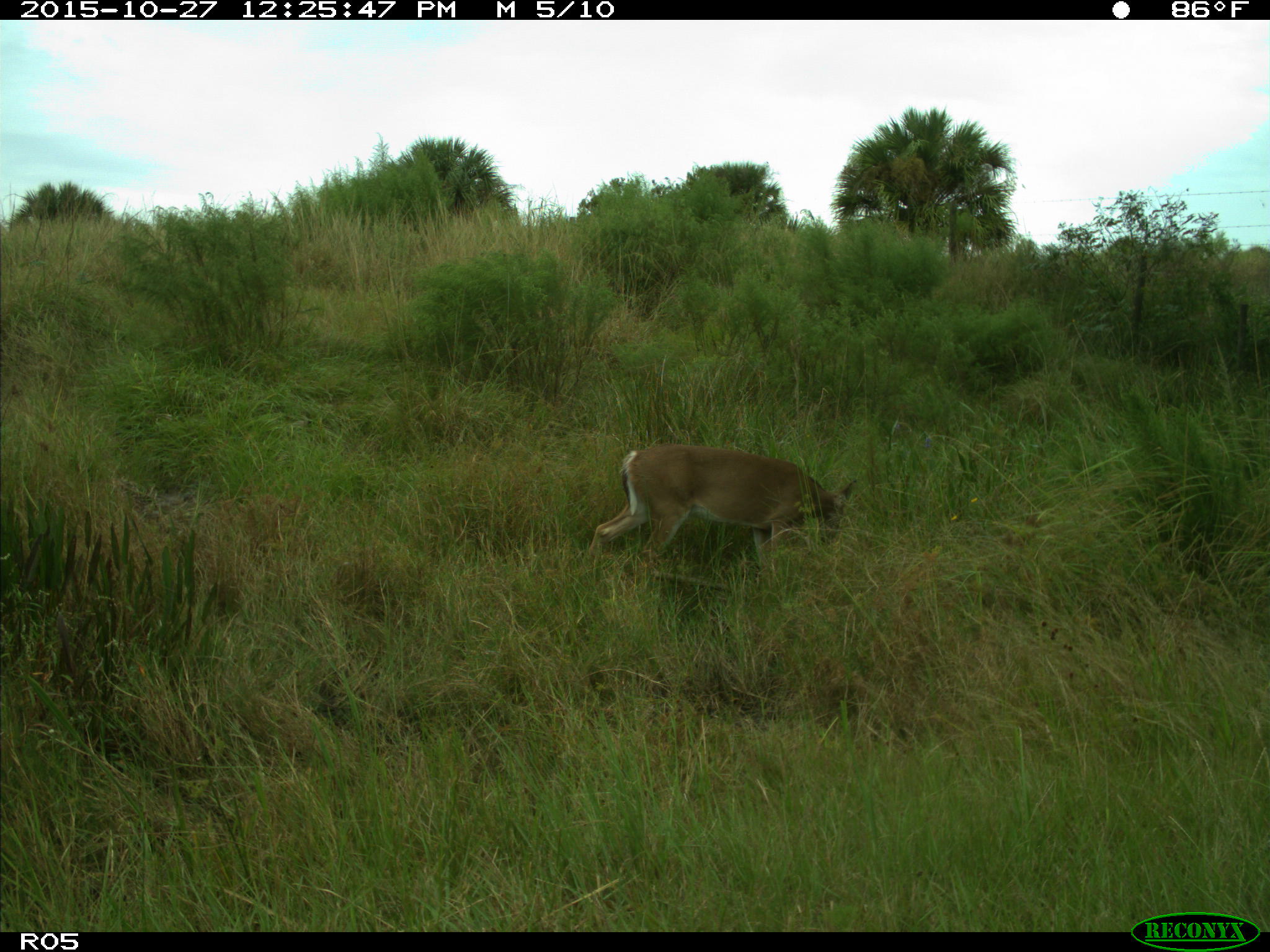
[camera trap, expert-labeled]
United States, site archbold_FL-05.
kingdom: Animalia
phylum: Chordata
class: Mammalia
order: Artiodactyla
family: Cervidae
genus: Odocoileus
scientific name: Odocoileus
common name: deer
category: unidentified deer